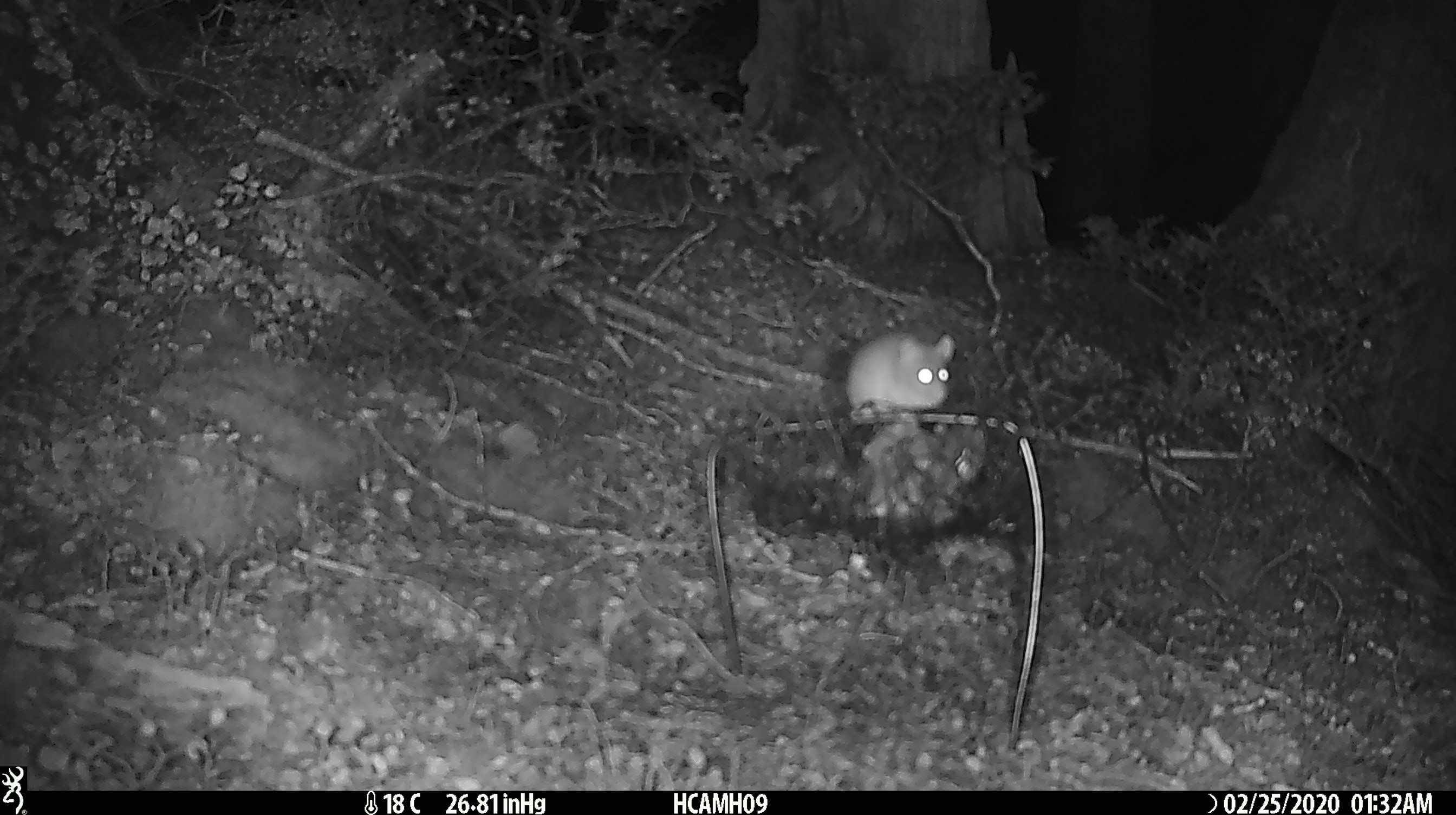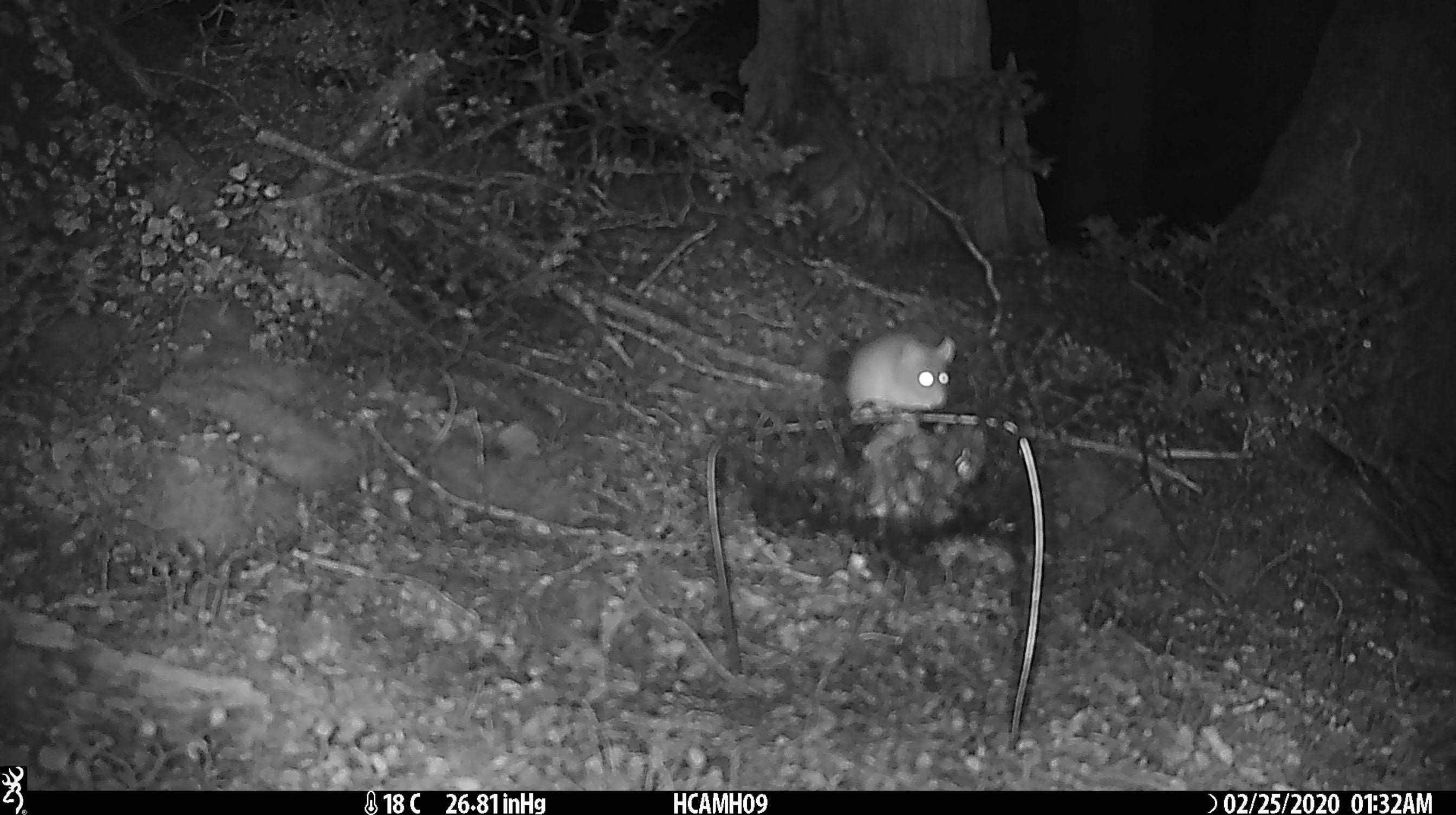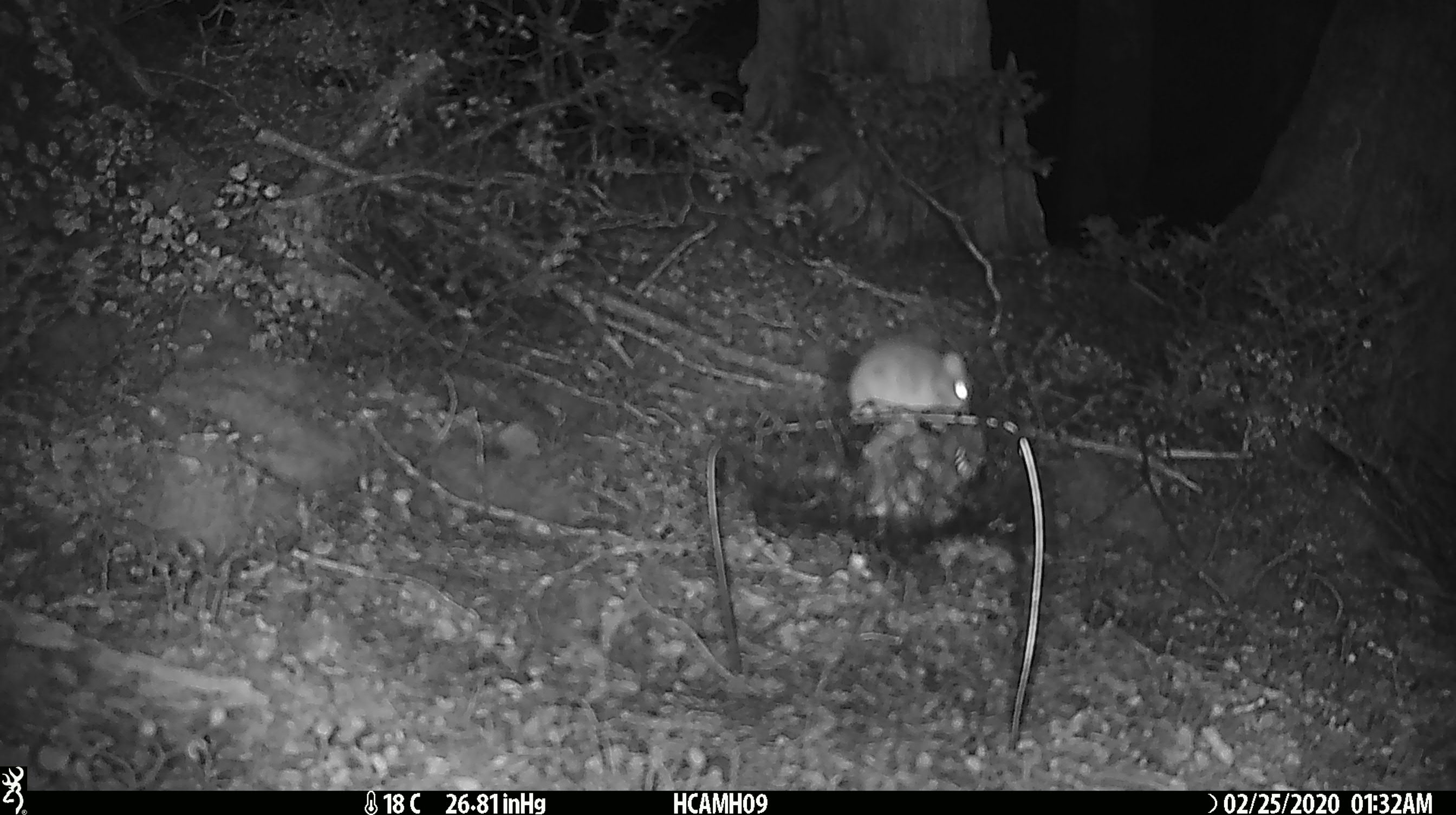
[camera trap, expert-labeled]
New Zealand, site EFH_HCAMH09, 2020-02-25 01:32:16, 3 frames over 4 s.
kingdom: Animalia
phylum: Chordata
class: Mammalia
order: Rodentia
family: Muridae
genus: Mus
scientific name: Mus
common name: mouse